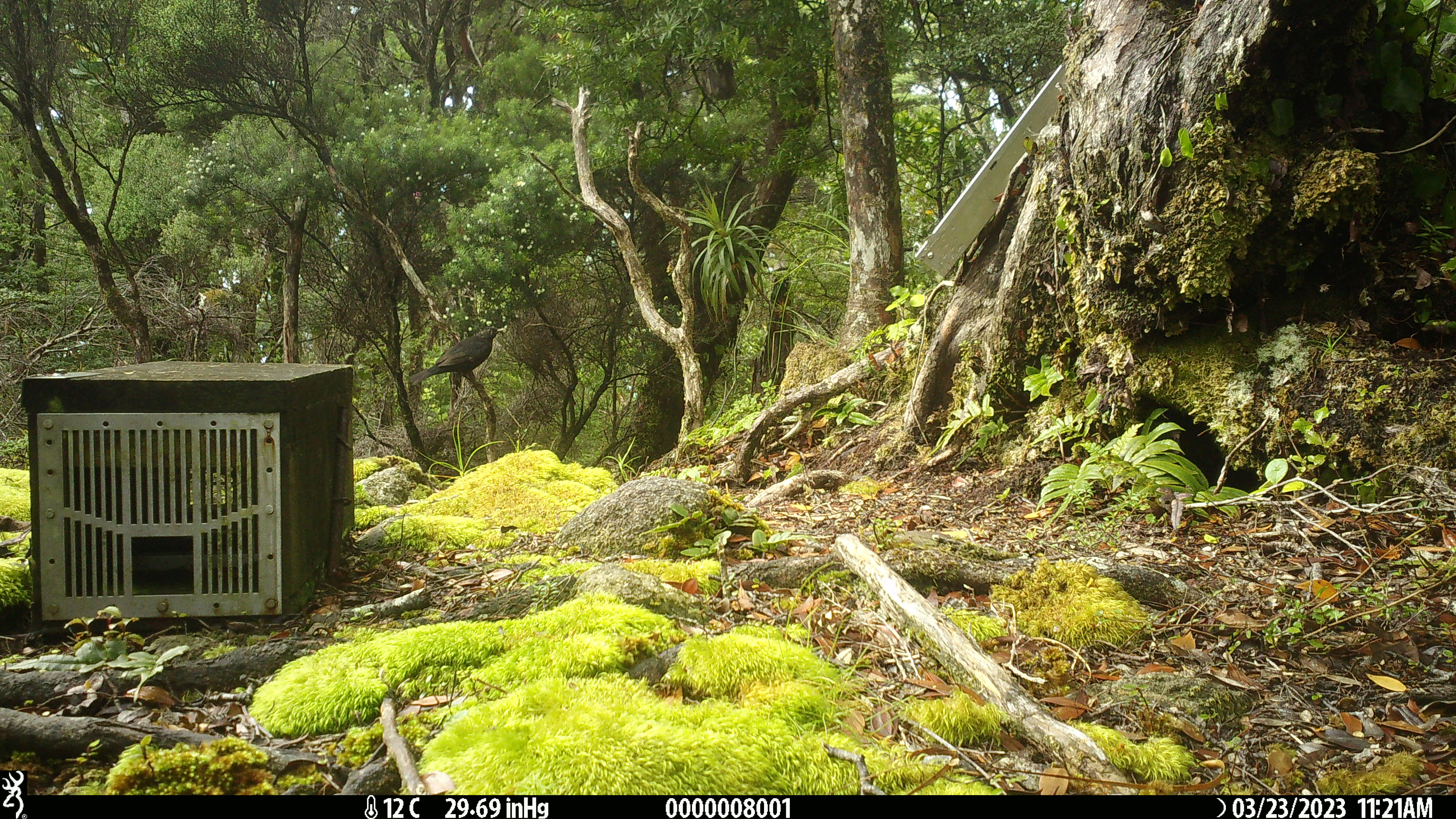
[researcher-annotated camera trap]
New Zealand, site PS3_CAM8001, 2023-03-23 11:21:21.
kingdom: Animalia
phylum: Chordata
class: Aves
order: Passeriformes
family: Turdidae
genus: Turdus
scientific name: Turdus merula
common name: eurasian blackbird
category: blackbird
Blackbird (eurasian blackbird) (Turdus merula).